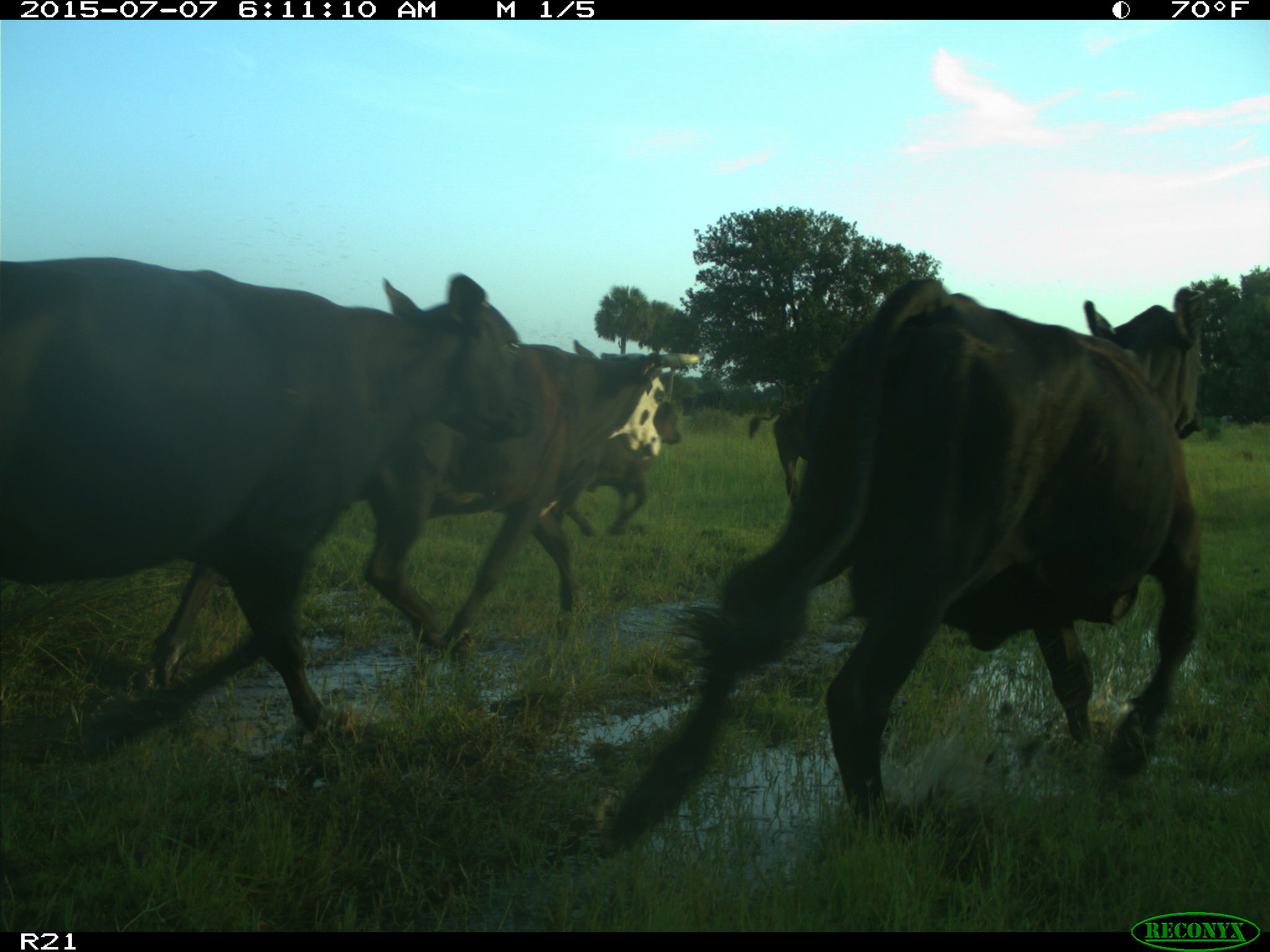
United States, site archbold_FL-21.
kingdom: Animalia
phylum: Chordata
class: Mammalia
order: Artiodactyla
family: Bovidae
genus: Bos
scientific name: Bos taurus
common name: domestic cow